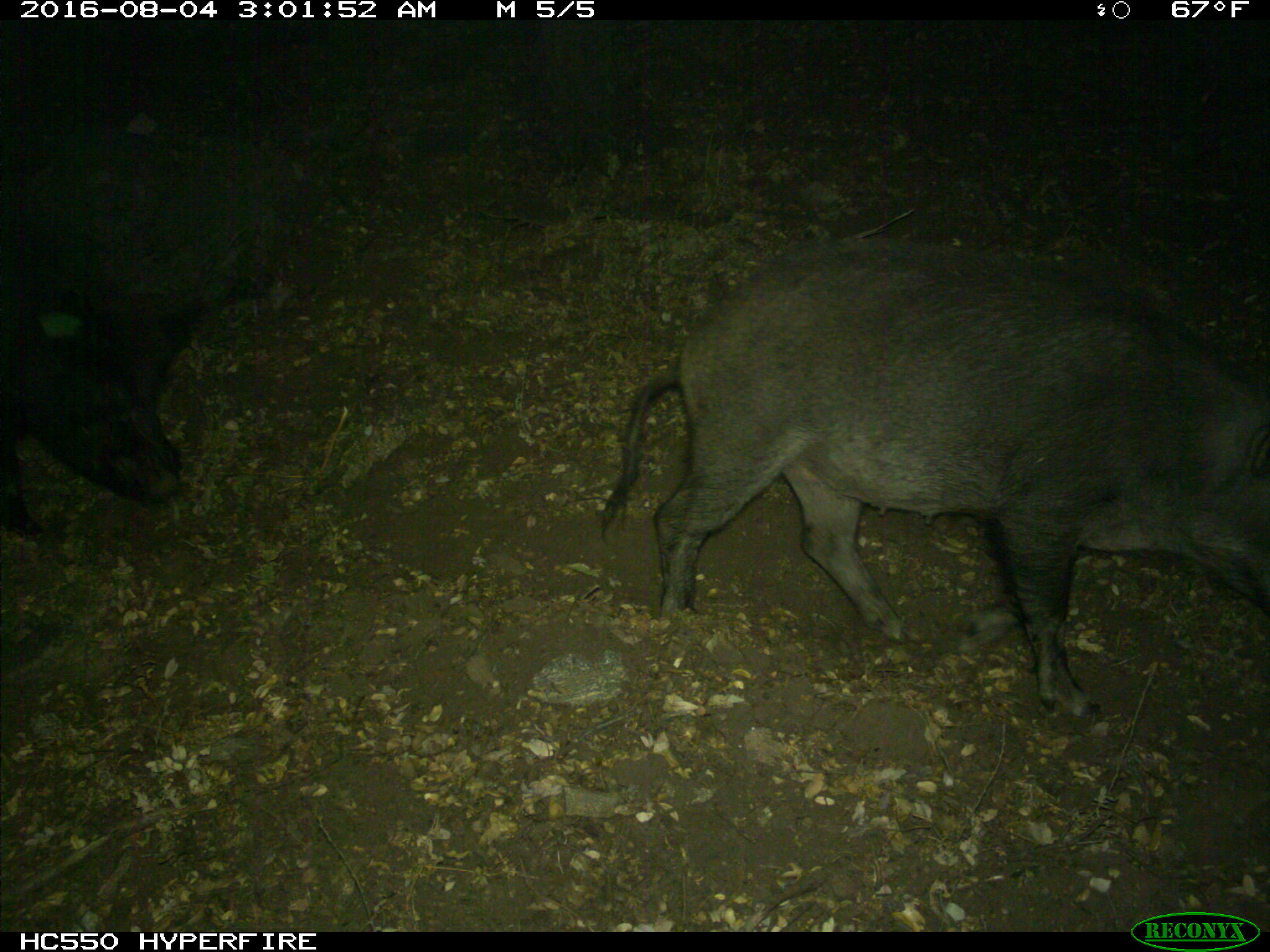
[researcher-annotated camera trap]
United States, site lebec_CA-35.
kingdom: Animalia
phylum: Chordata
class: Mammalia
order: Artiodactyla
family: Suidae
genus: Sus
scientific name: Sus scrofa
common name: wild boar